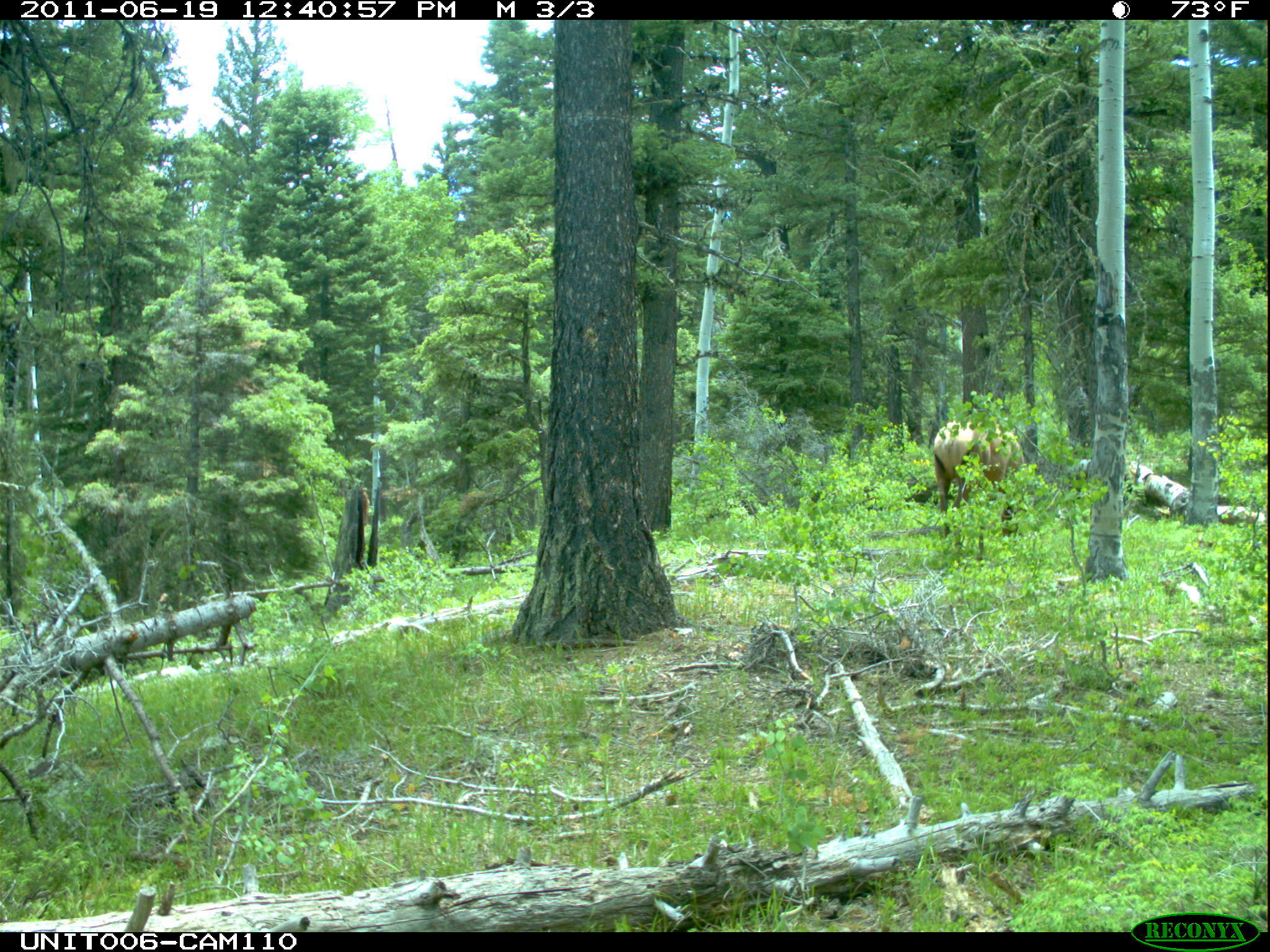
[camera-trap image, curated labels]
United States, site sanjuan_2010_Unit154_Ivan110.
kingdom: Animalia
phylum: Chordata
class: Mammalia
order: Artiodactyla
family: Cervidae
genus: Cervus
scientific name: Cervus elaphus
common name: red deer